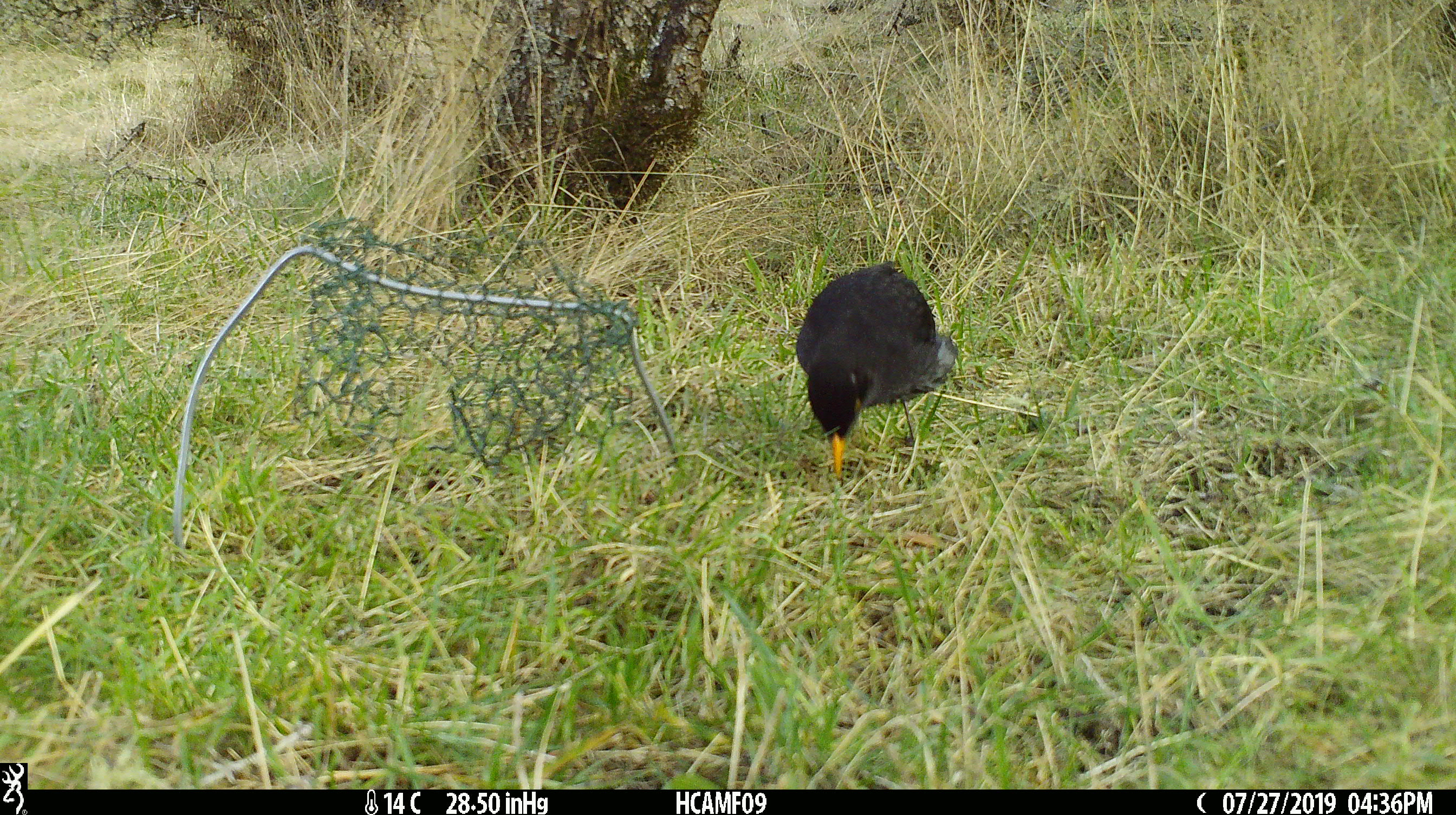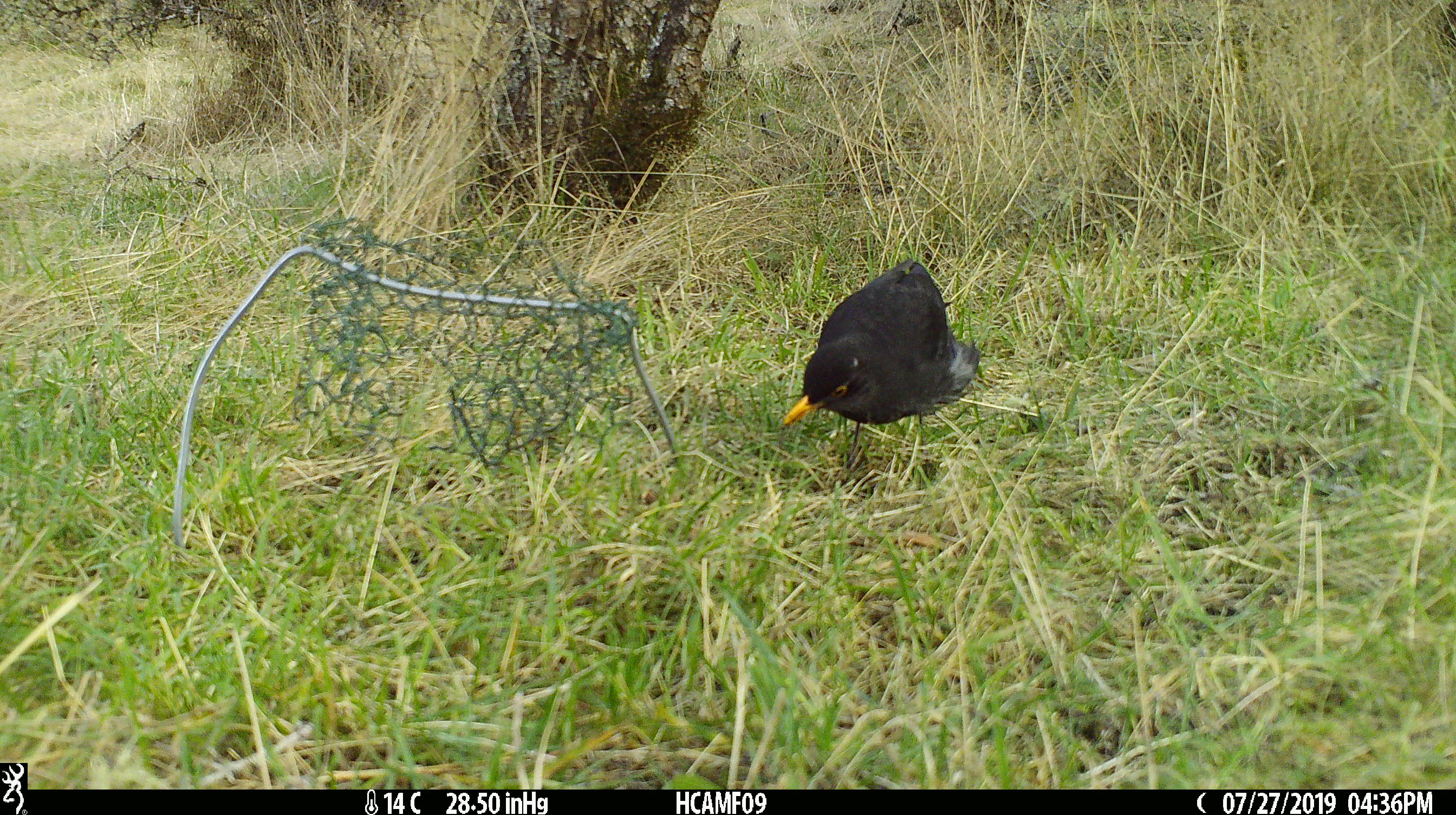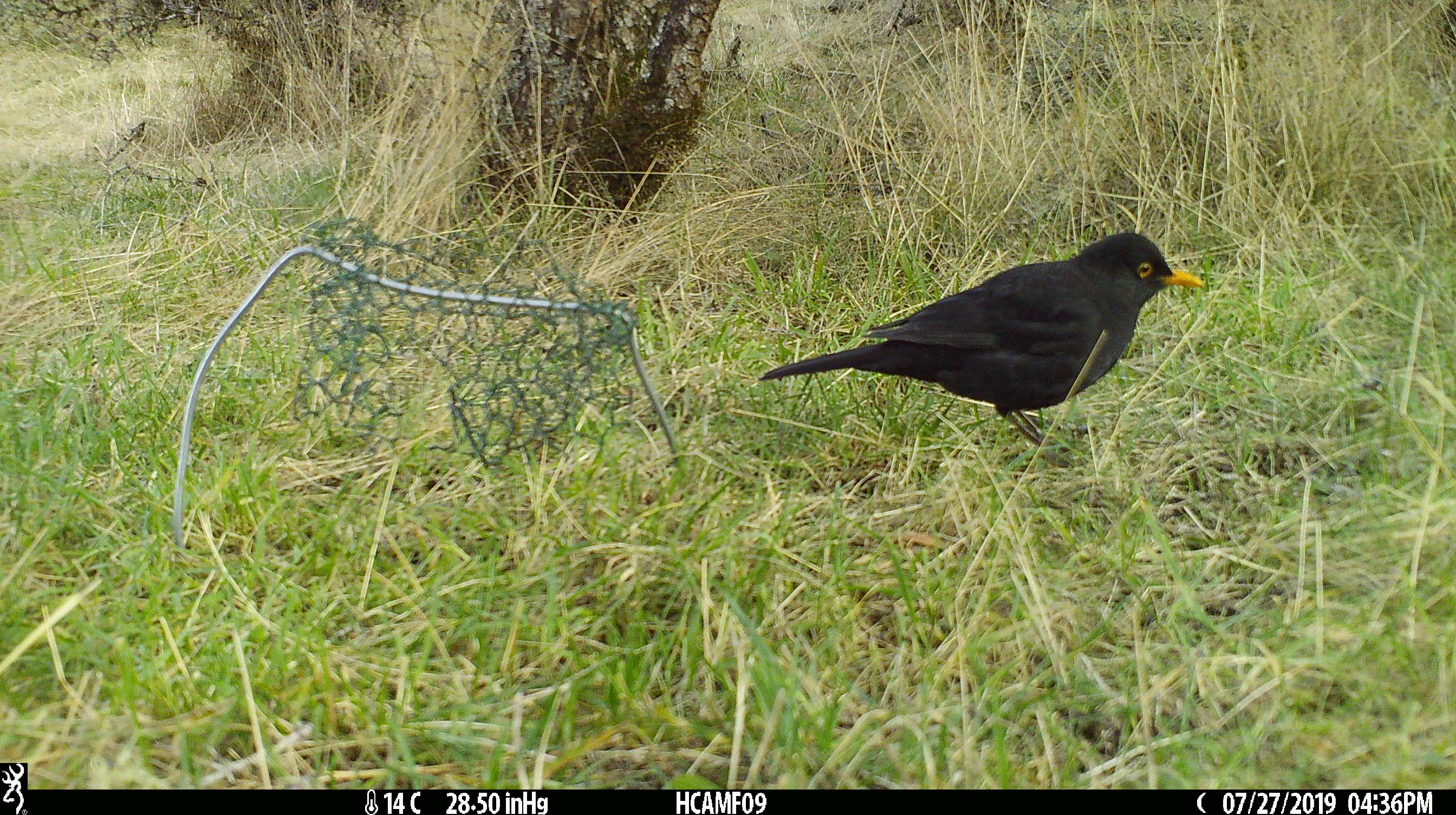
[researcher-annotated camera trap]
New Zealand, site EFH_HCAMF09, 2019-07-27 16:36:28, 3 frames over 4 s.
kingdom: Animalia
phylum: Chordata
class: Aves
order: Passeriformes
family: Turdidae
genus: Turdus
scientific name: Turdus merula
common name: eurasian blackbird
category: blackbird